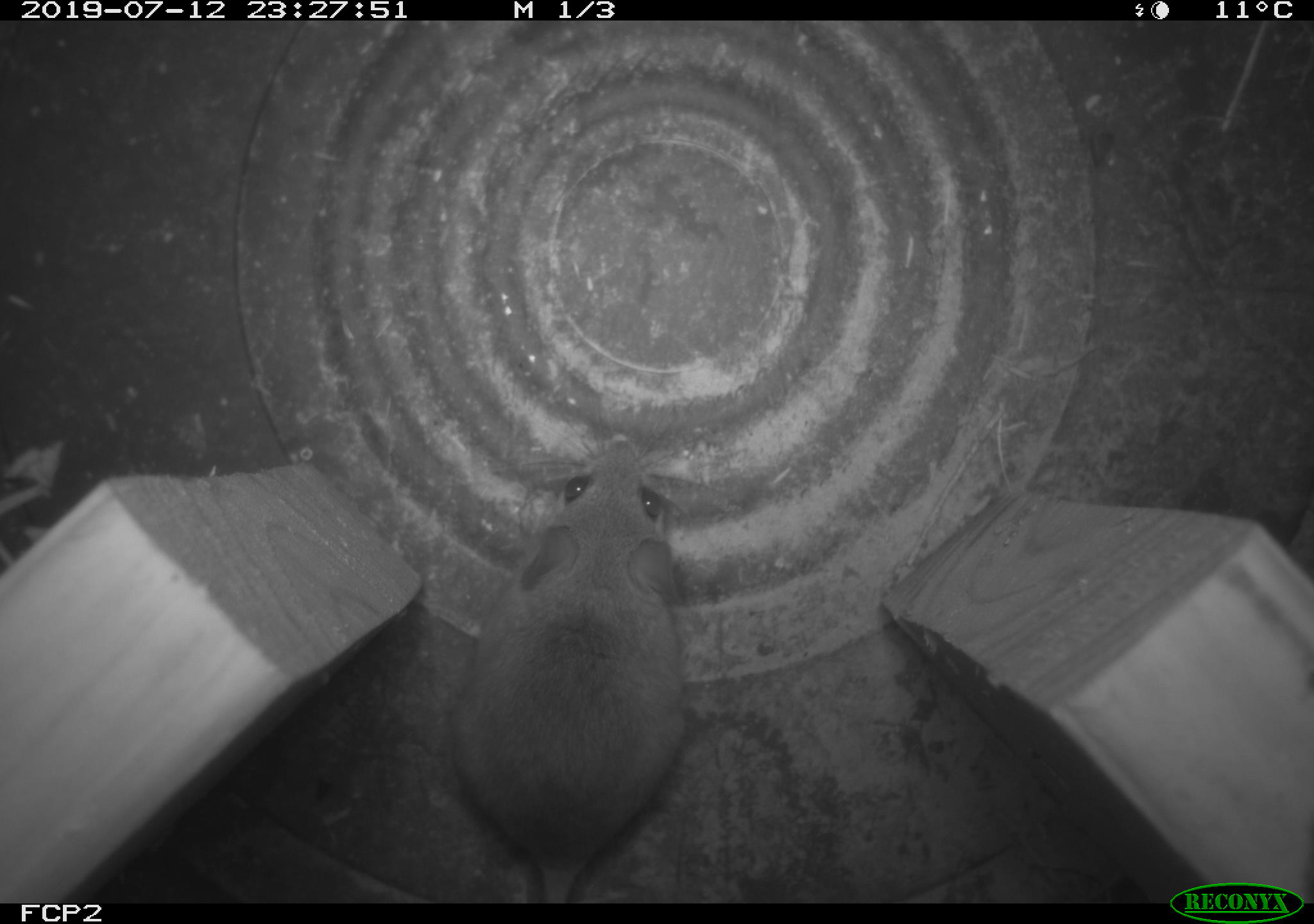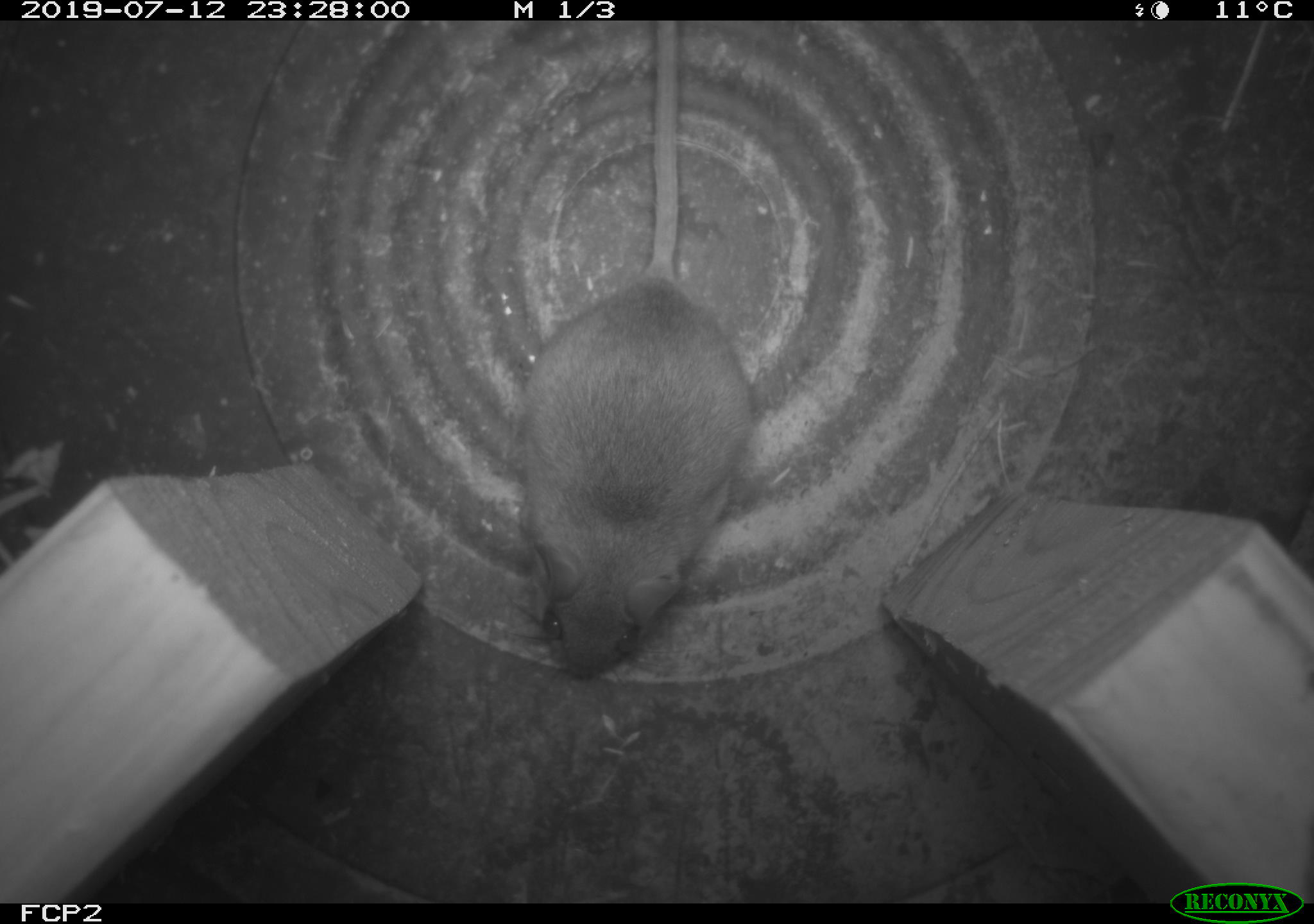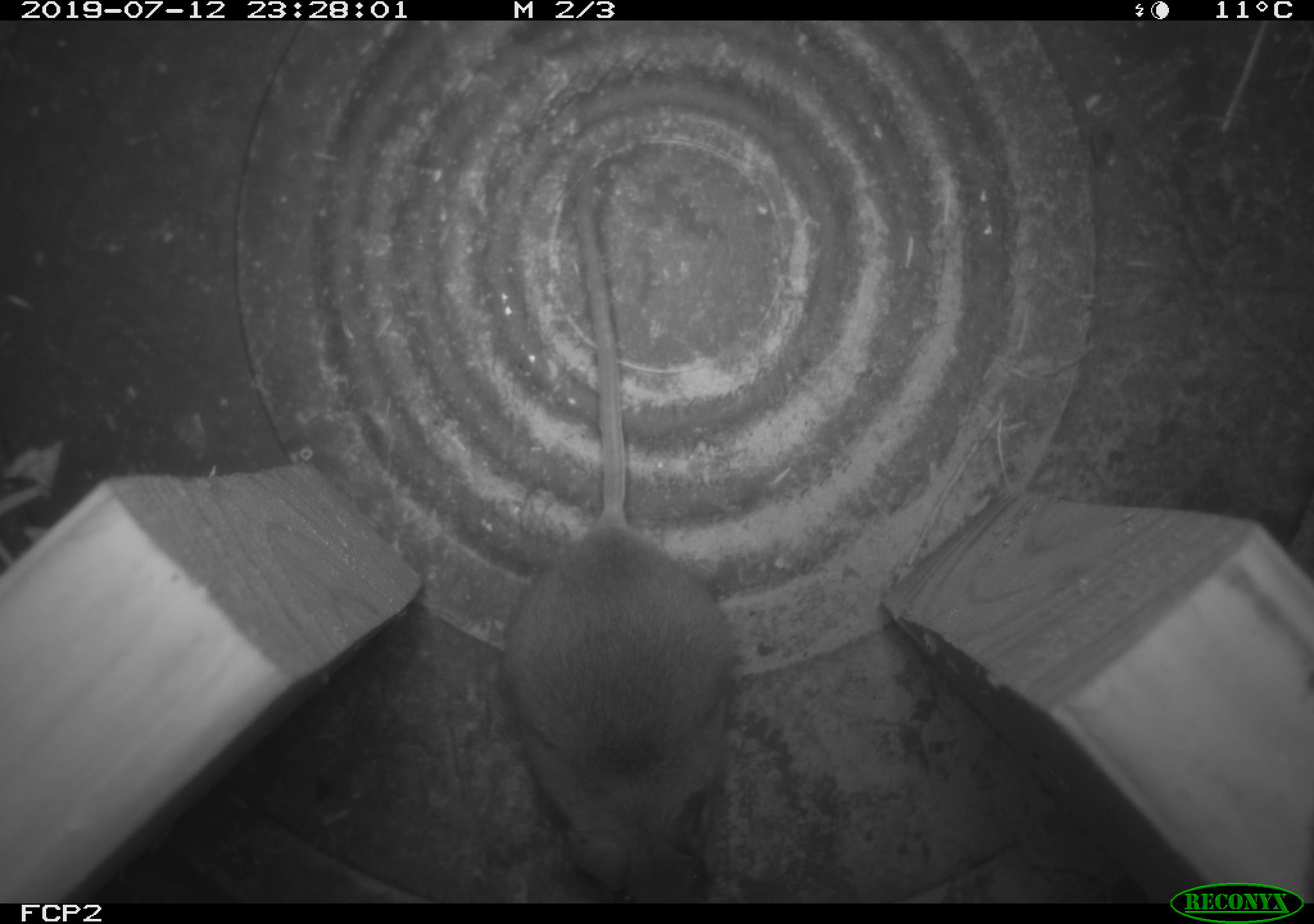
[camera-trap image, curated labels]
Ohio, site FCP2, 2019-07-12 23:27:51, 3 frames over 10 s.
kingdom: Animalia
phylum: Chordata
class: Mammalia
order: Rodentia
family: Cricetidae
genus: Peromyscus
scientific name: Peromyscus leucopus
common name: white-footed mouse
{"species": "white-footed mouse (Peromyscus leucopus)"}